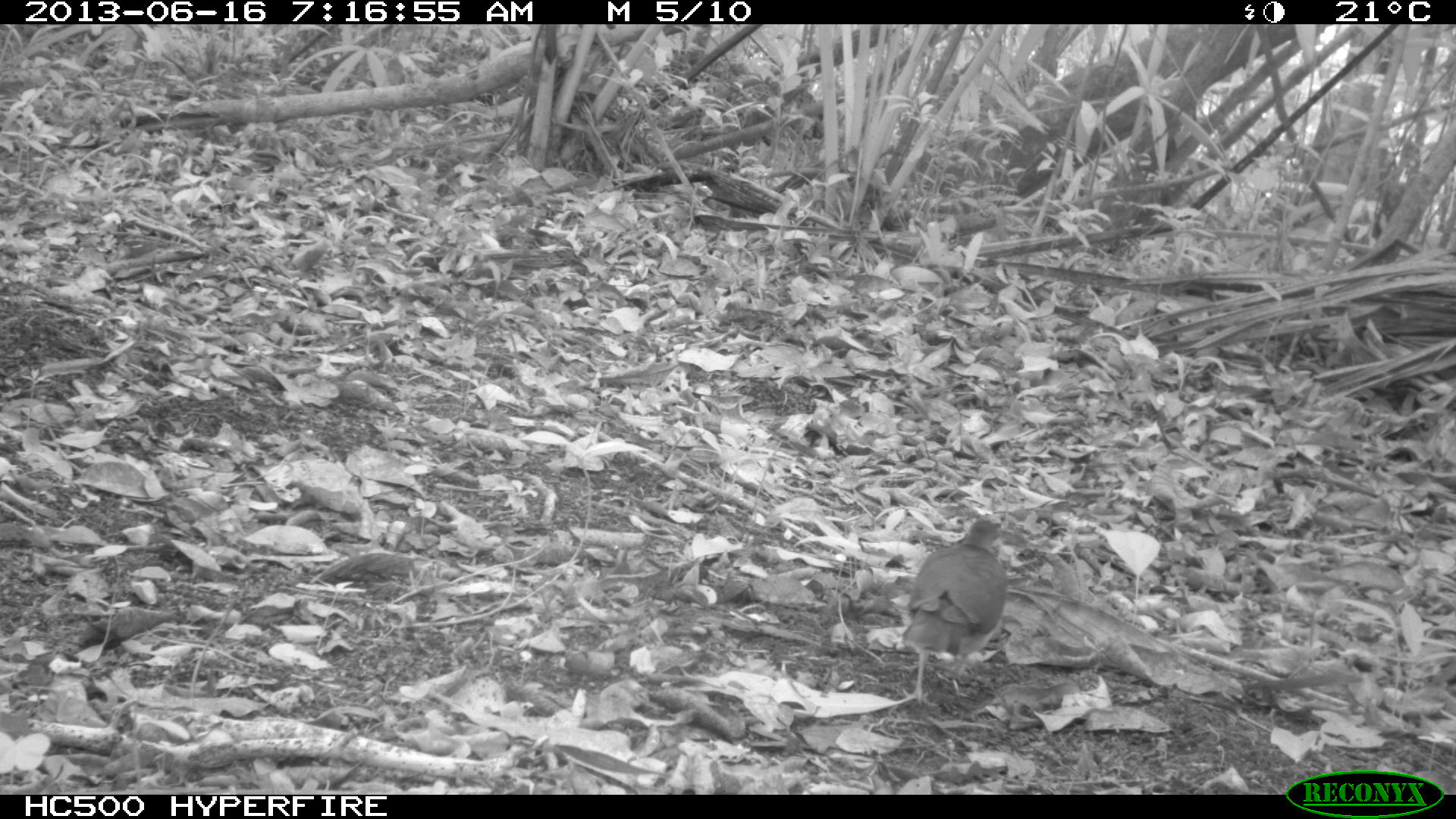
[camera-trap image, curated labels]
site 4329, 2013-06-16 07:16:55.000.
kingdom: Animalia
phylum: Chordata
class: Aves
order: Columbiformes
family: Columbidae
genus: Leptotila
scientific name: Leptotila plumbeiceps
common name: gray-headed dove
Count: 1.